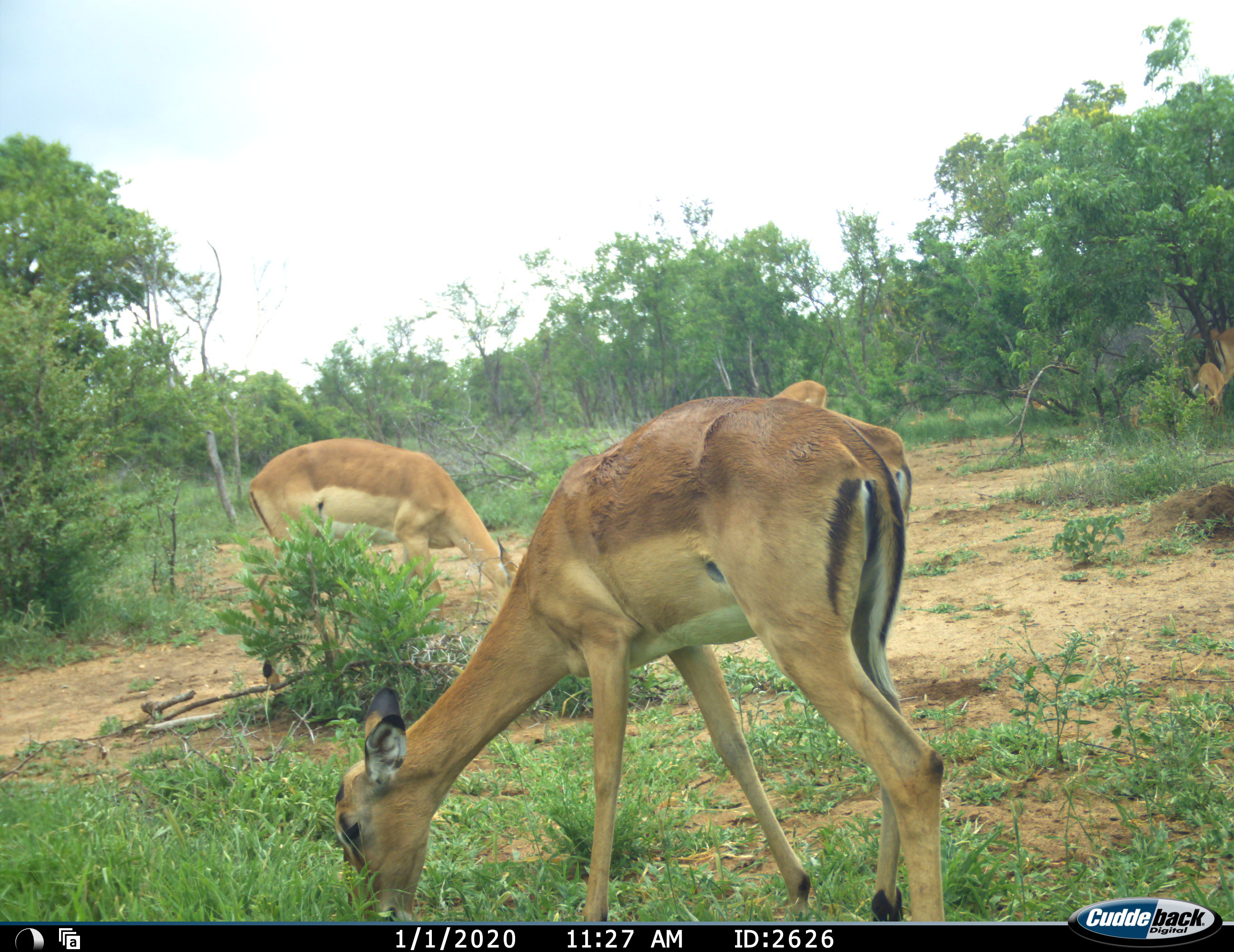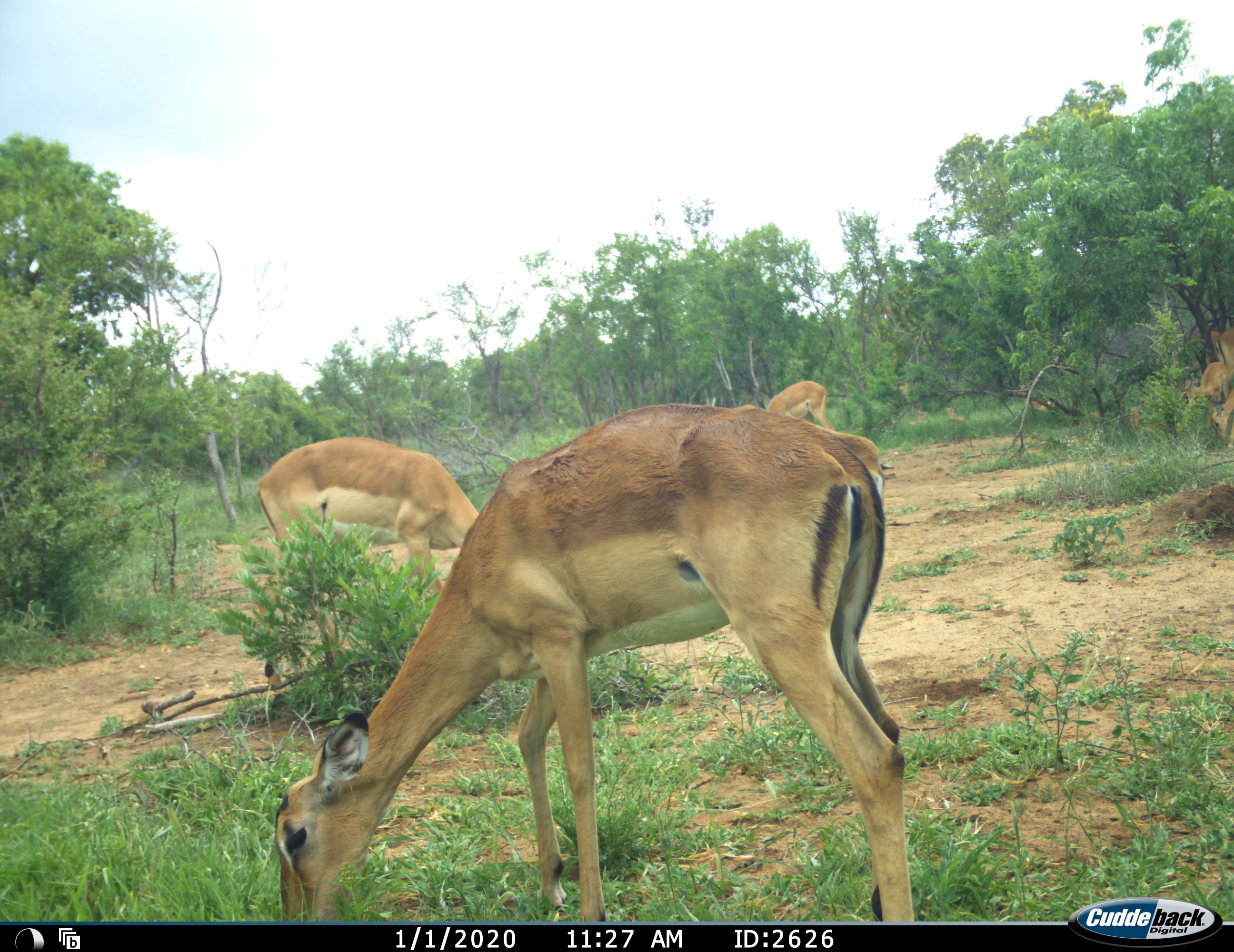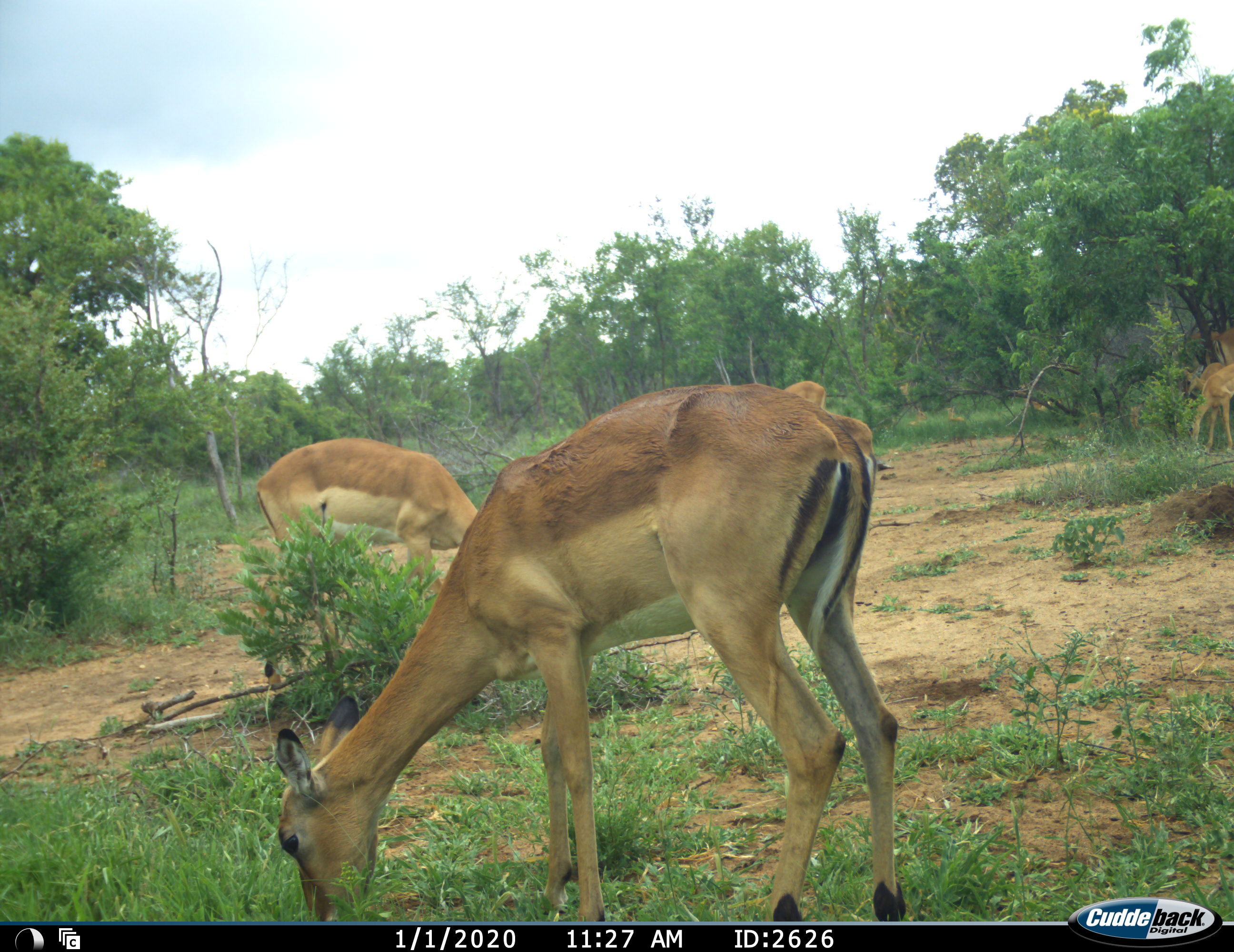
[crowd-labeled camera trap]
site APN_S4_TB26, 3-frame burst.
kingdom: Animalia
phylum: Chordata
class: Mammalia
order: Artiodactyla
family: Bovidae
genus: Aepyceros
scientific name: Aepyceros melampus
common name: impala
Impala (Aepyceros melampus), count 5. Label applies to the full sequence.